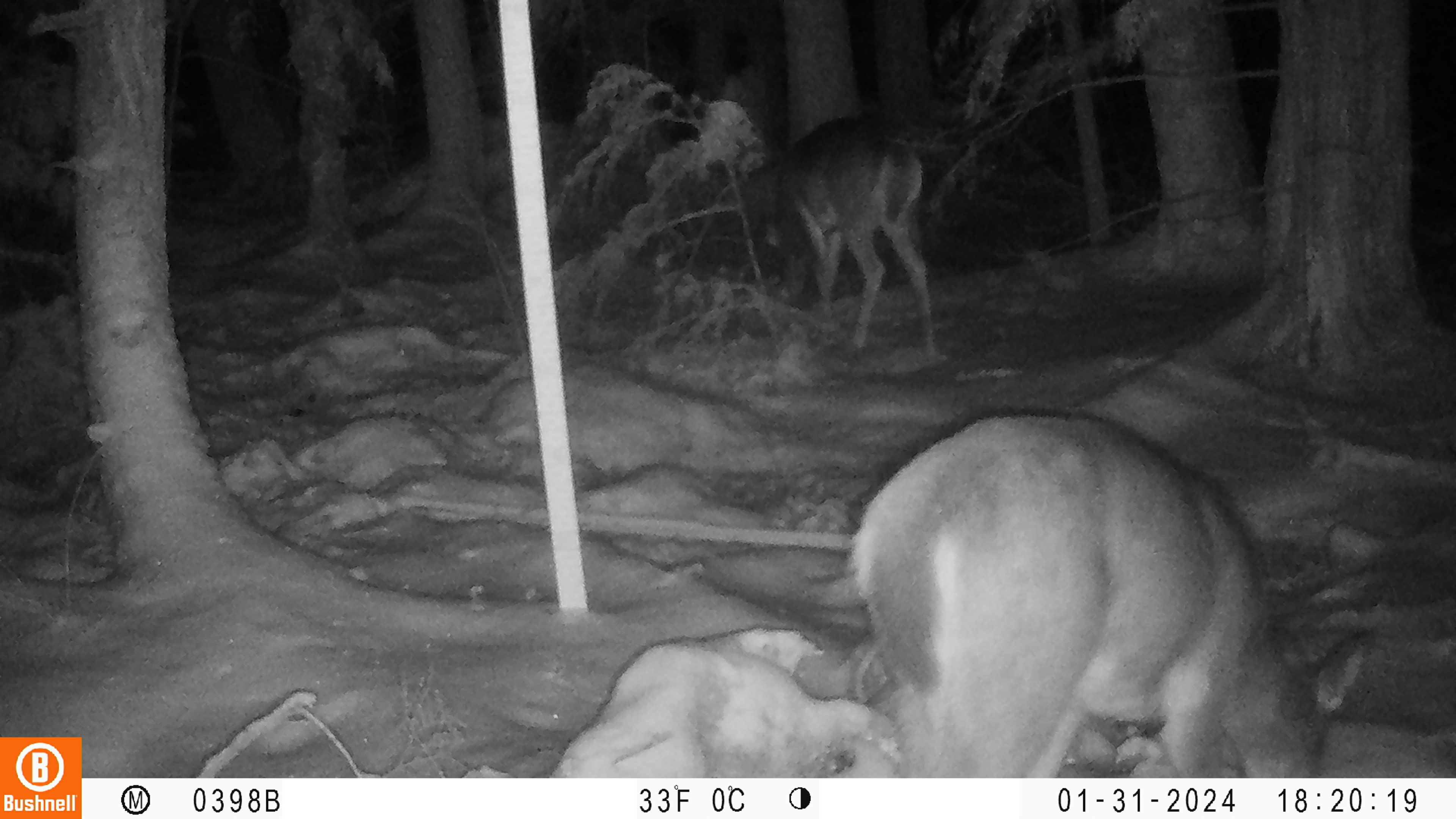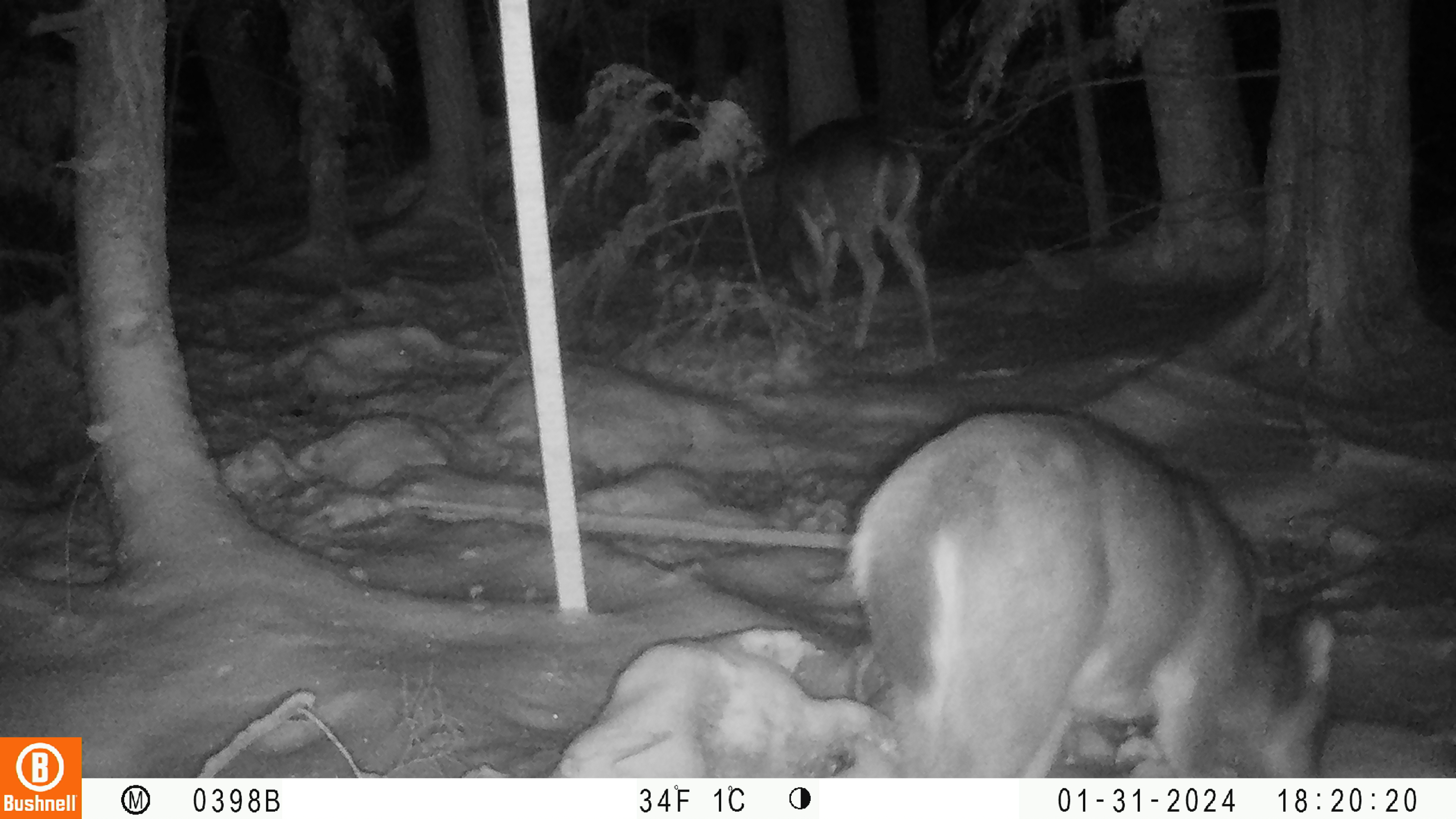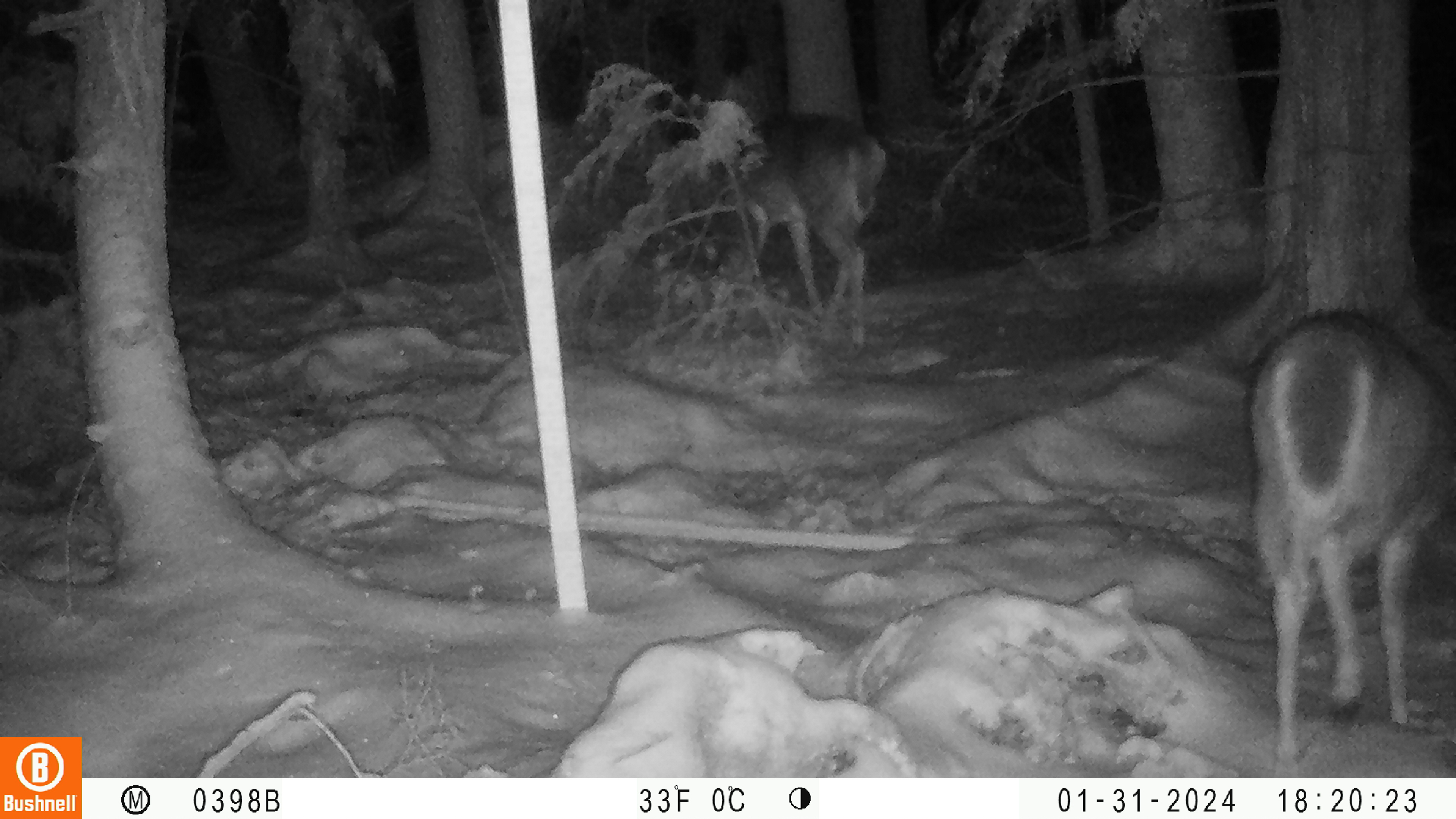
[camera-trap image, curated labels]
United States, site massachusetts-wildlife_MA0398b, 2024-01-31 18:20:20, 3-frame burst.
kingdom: Animalia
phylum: Chordata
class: Mammalia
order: Artiodactyla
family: Cervidae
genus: Odocoileus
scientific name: Odocoileus virginianus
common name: white-tailed deer